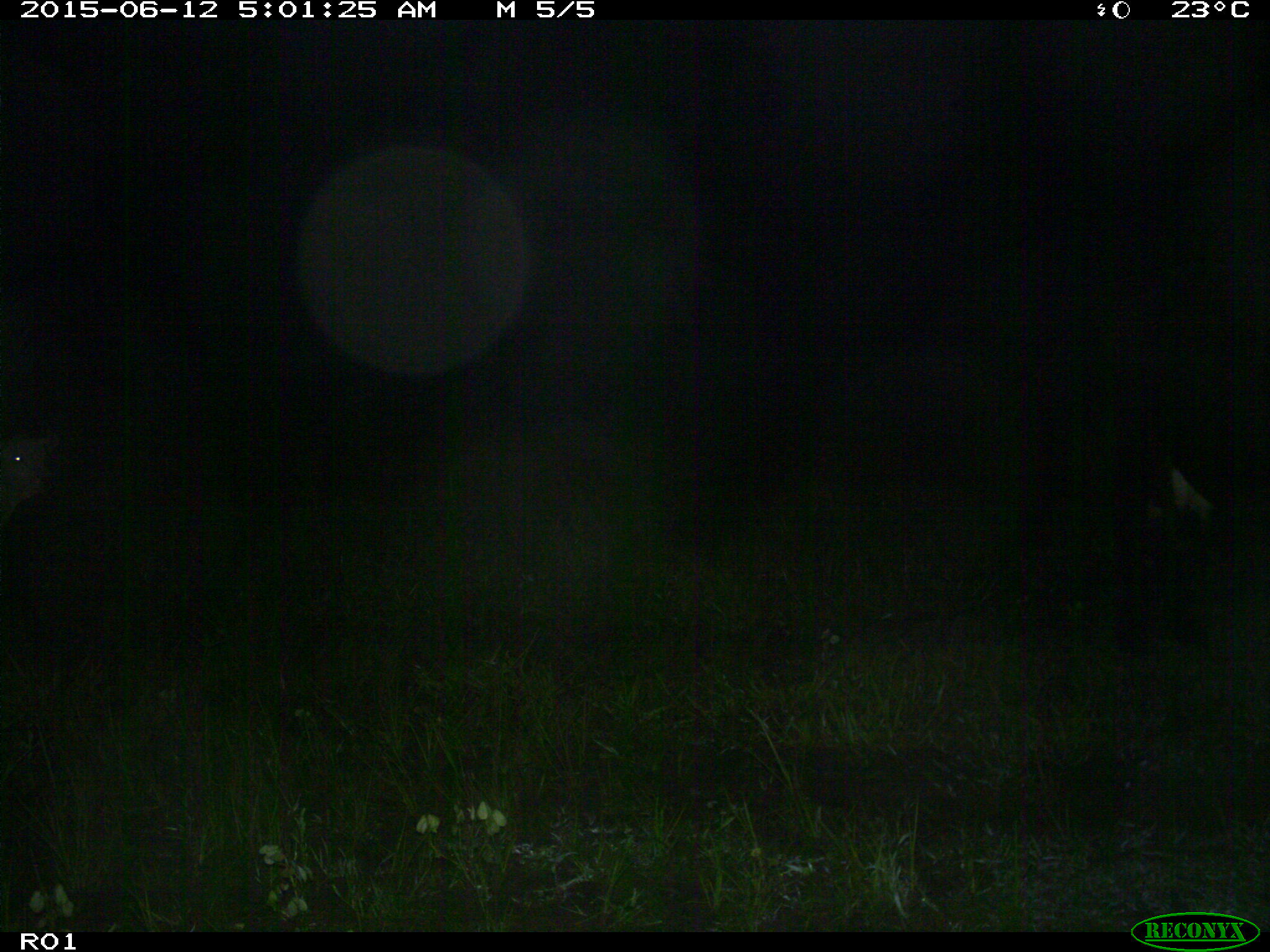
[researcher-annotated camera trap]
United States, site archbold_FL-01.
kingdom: Animalia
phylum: Chordata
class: Mammalia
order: Artiodactyla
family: Bovidae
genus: Bos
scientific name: Bos taurus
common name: domestic cow